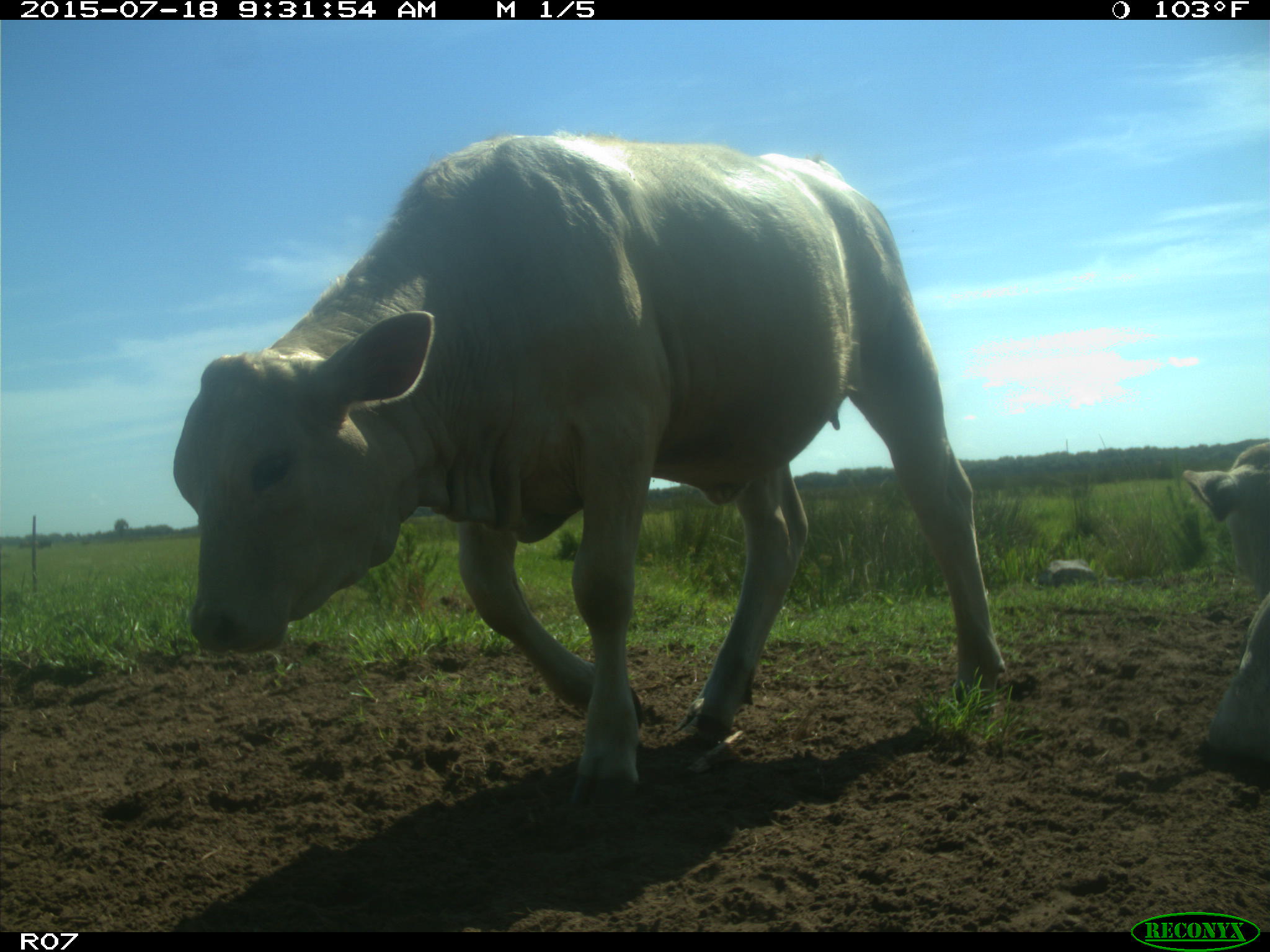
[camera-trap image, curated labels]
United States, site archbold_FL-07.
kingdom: Animalia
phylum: Chordata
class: Mammalia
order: Artiodactyla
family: Bovidae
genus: Bos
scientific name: Bos taurus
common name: domestic cow